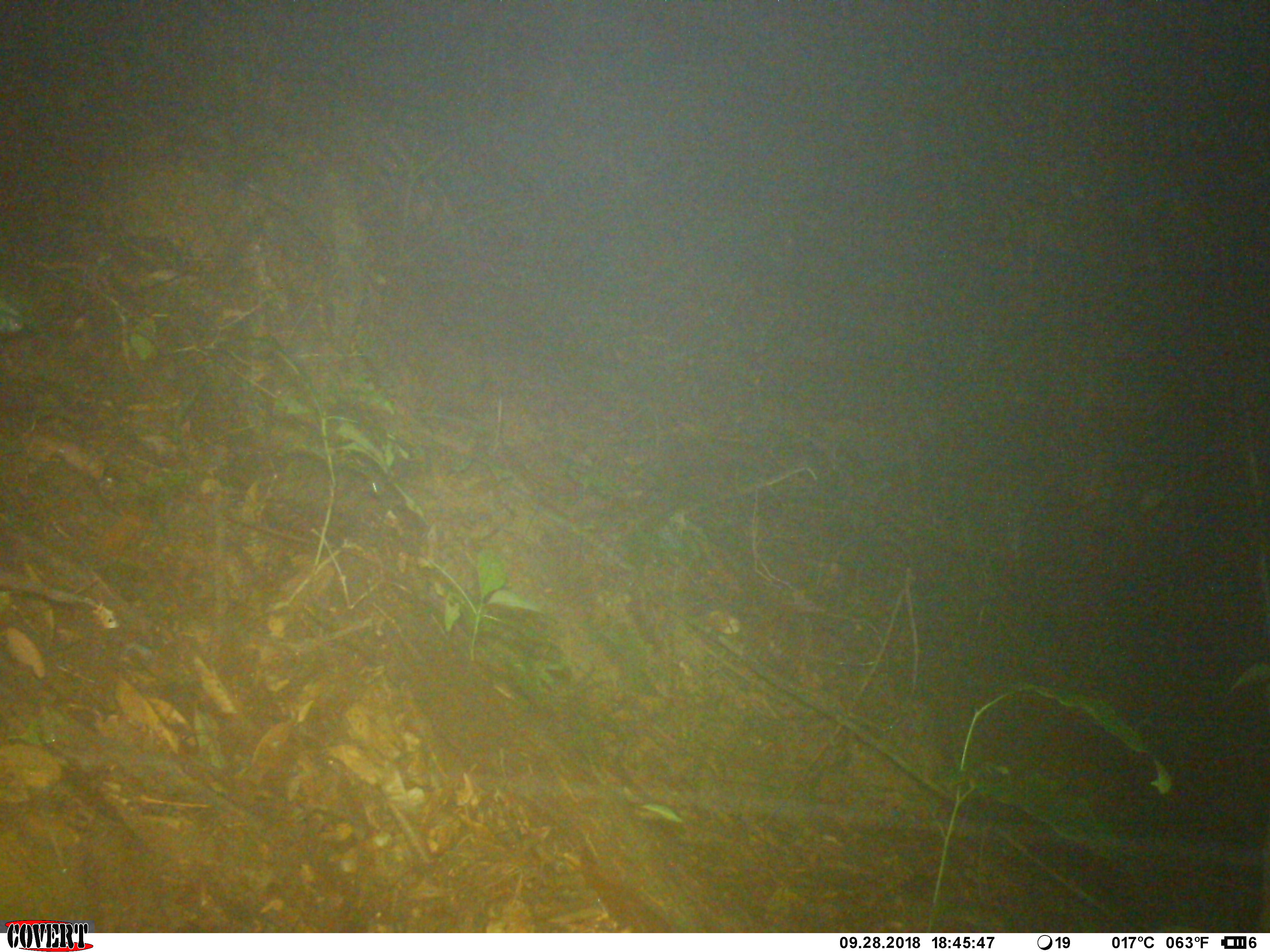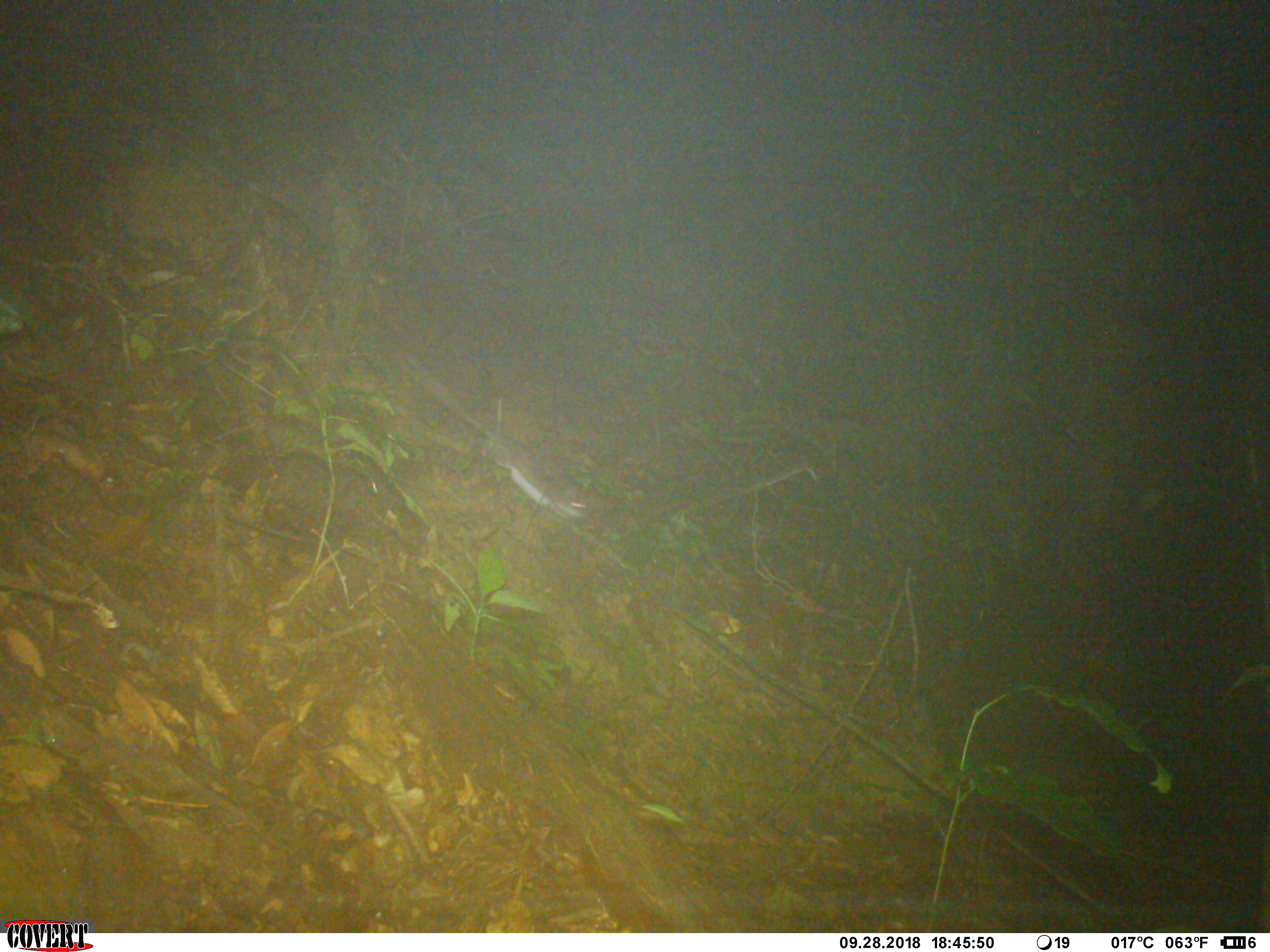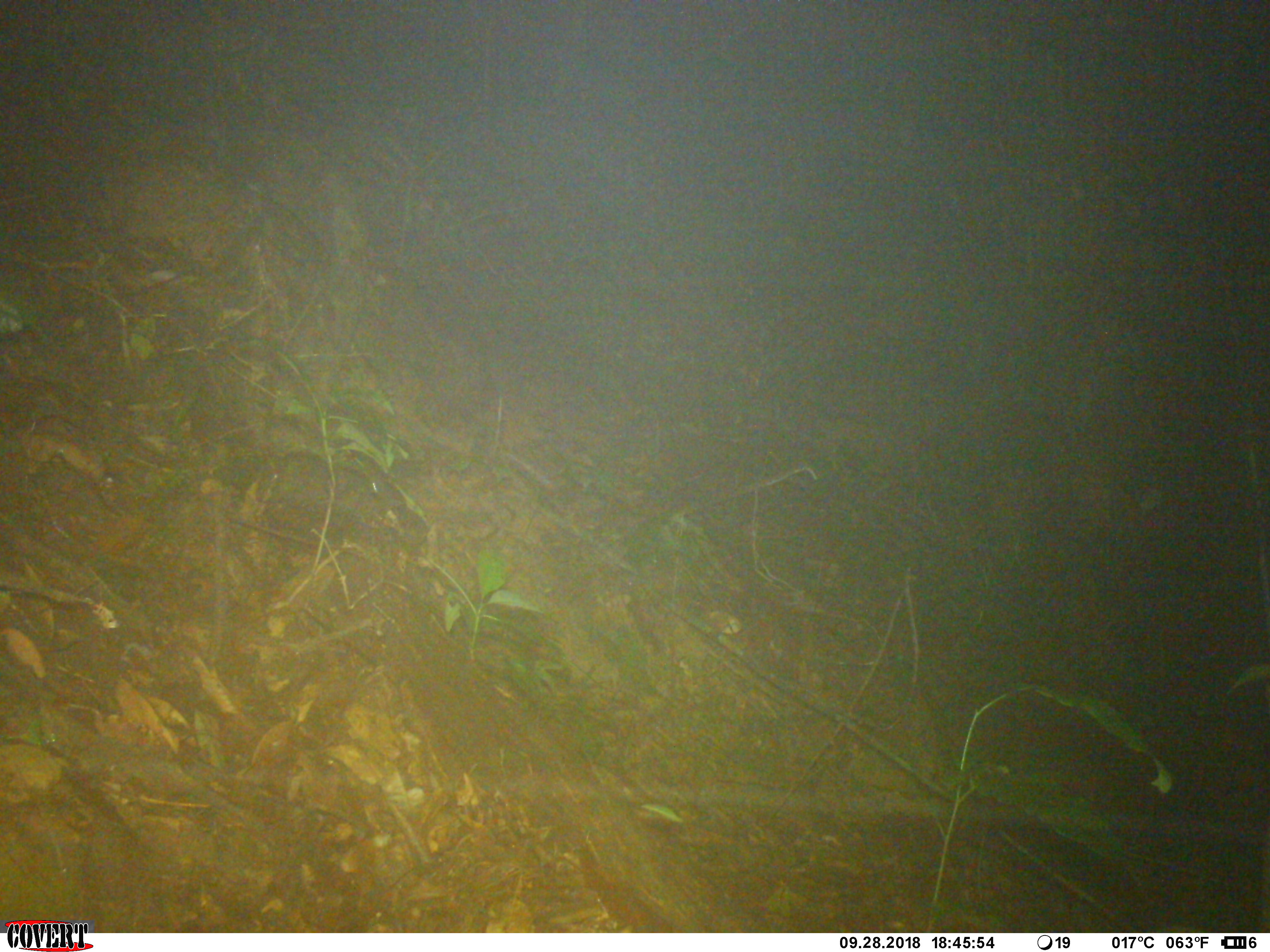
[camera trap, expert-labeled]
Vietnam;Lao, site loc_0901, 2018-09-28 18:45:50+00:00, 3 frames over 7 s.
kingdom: Animalia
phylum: Chordata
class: Mammalia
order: Rodentia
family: Muridae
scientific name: Muridae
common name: old-world mice and rats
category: unidentified murid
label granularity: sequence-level